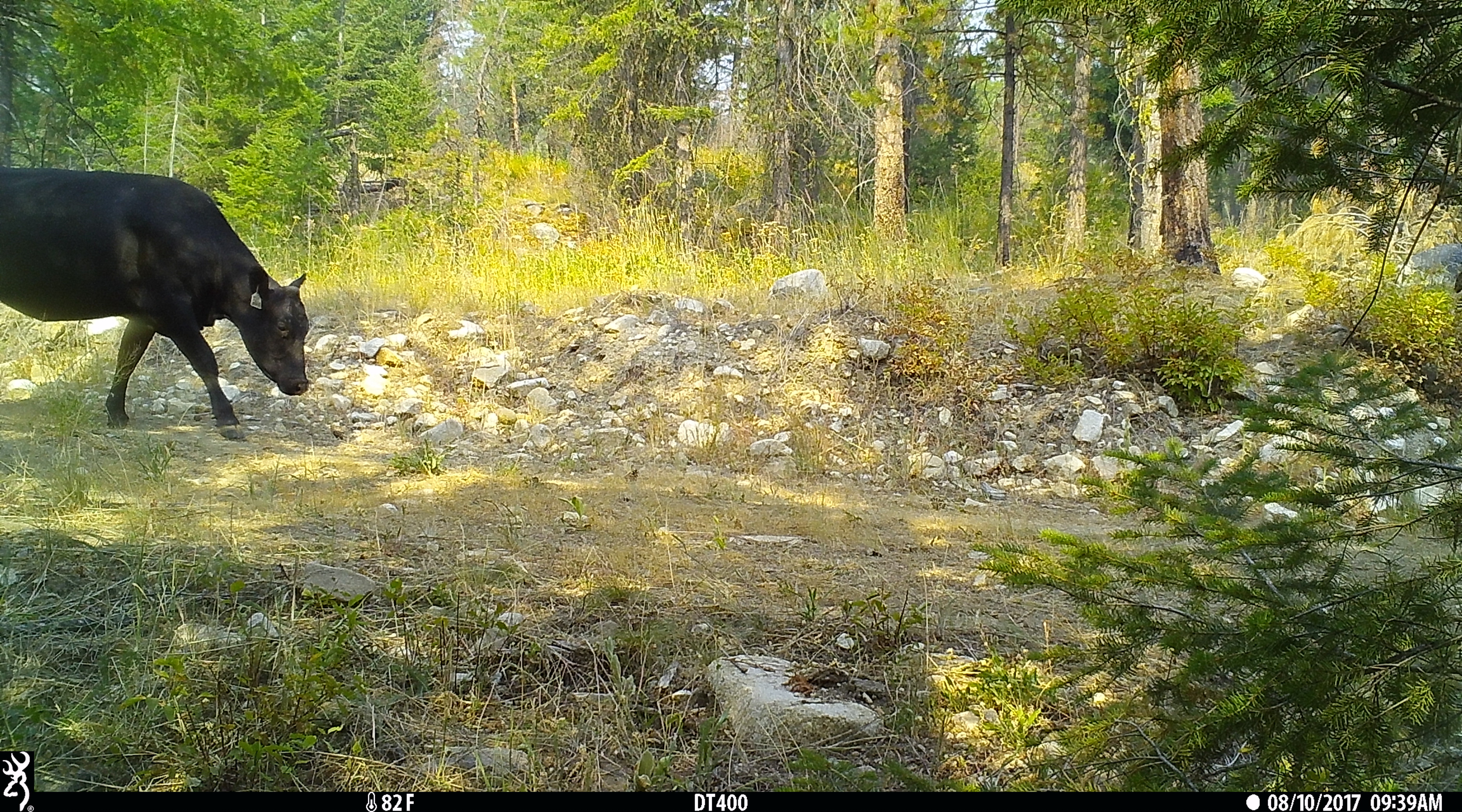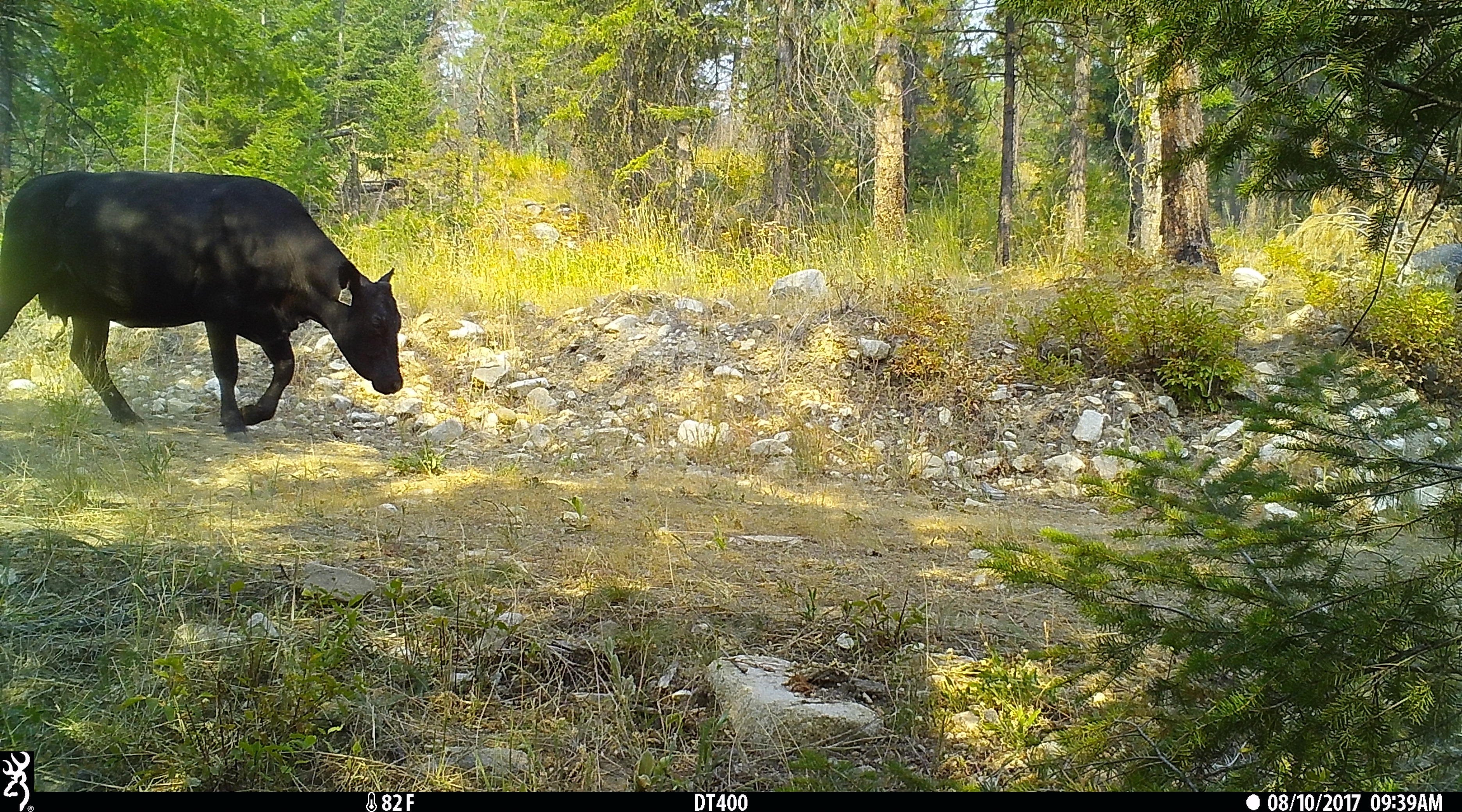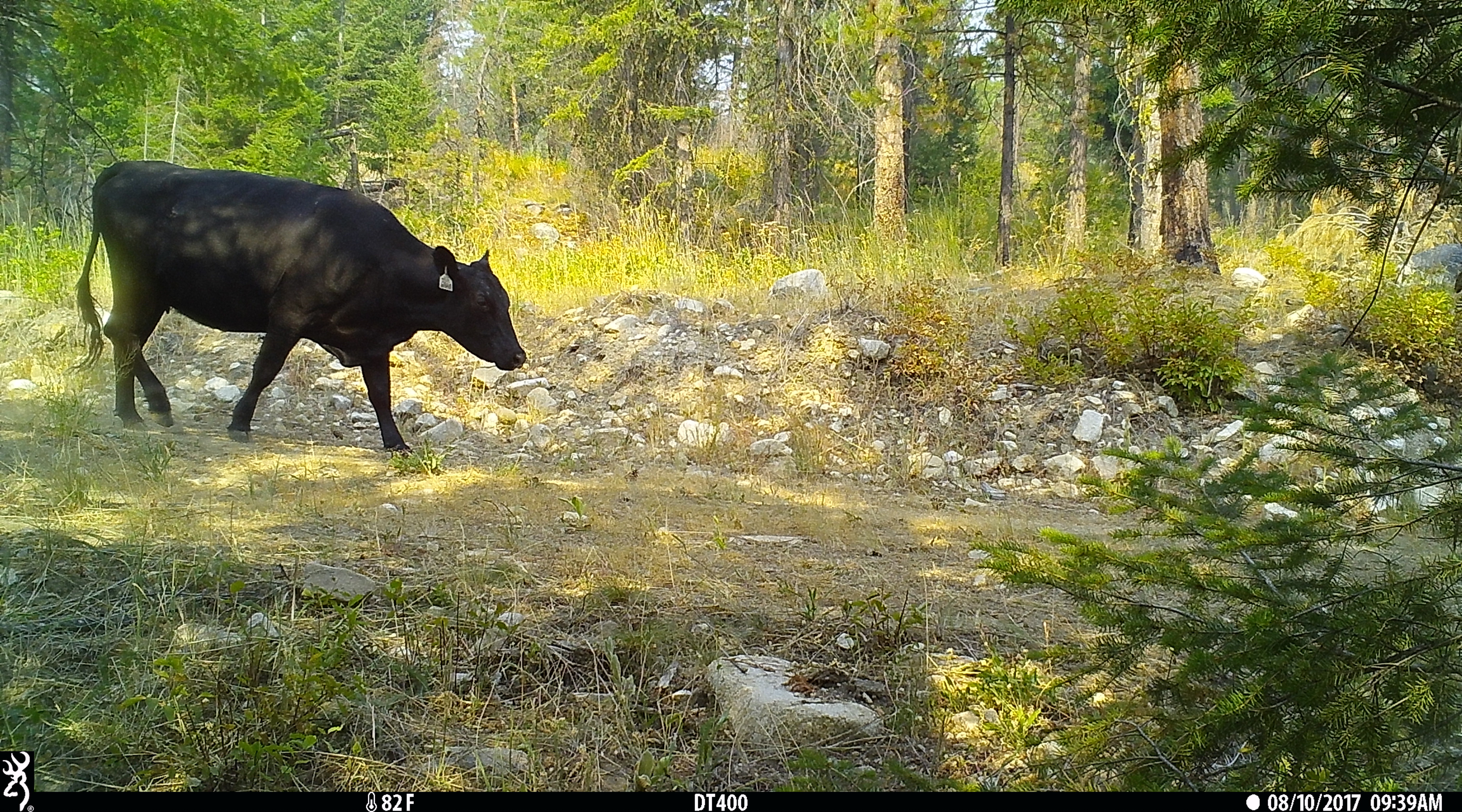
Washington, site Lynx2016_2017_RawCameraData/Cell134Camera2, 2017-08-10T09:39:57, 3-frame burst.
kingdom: Animalia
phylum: Chordata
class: Mammalia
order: Artiodactyla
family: Bovidae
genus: Bos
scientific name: Bos taurus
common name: domestic cattle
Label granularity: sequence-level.